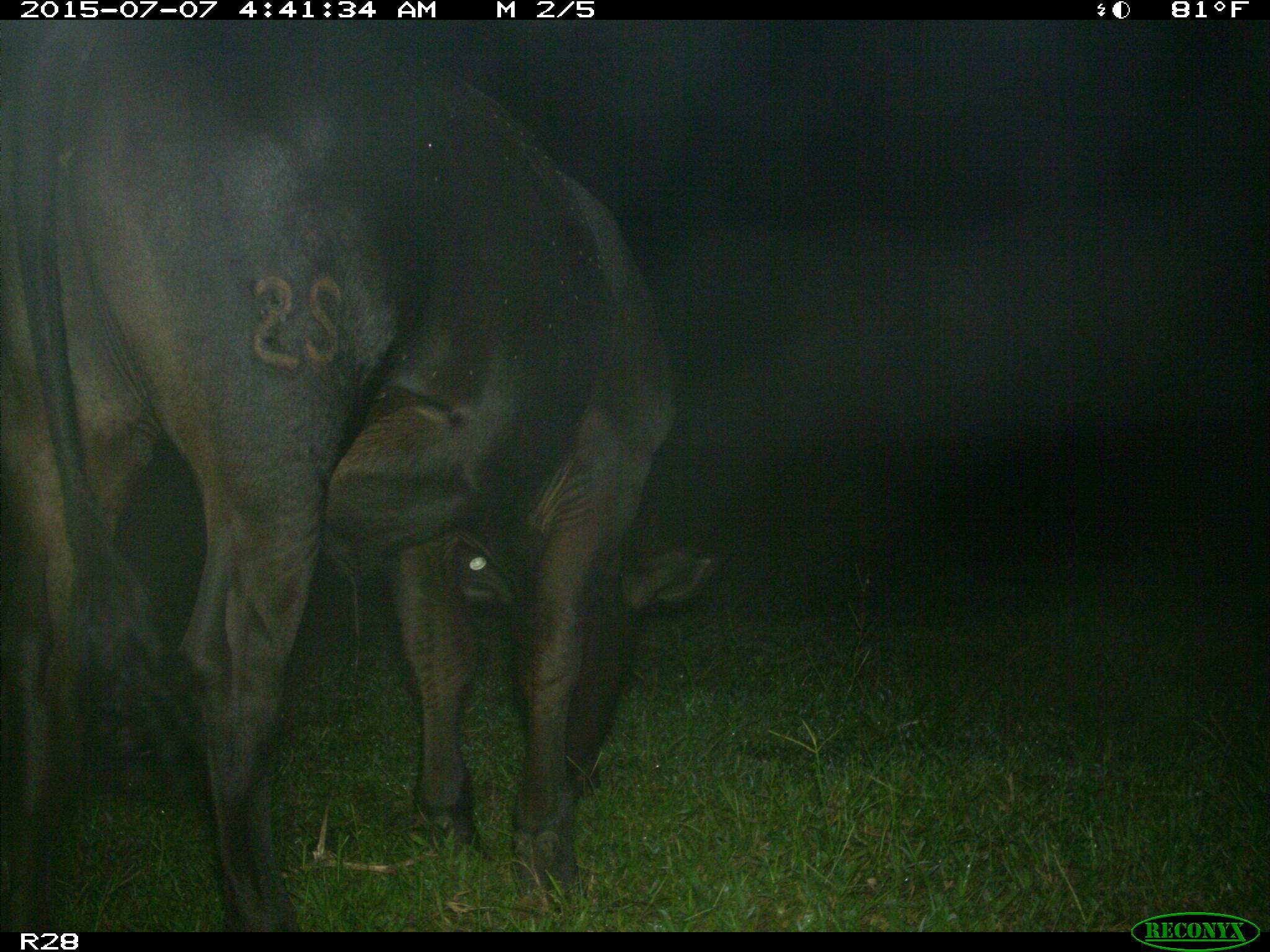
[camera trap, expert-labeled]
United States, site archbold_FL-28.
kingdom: Animalia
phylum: Chordata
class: Mammalia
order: Artiodactyla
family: Bovidae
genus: Bos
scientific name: Bos taurus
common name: domestic cow